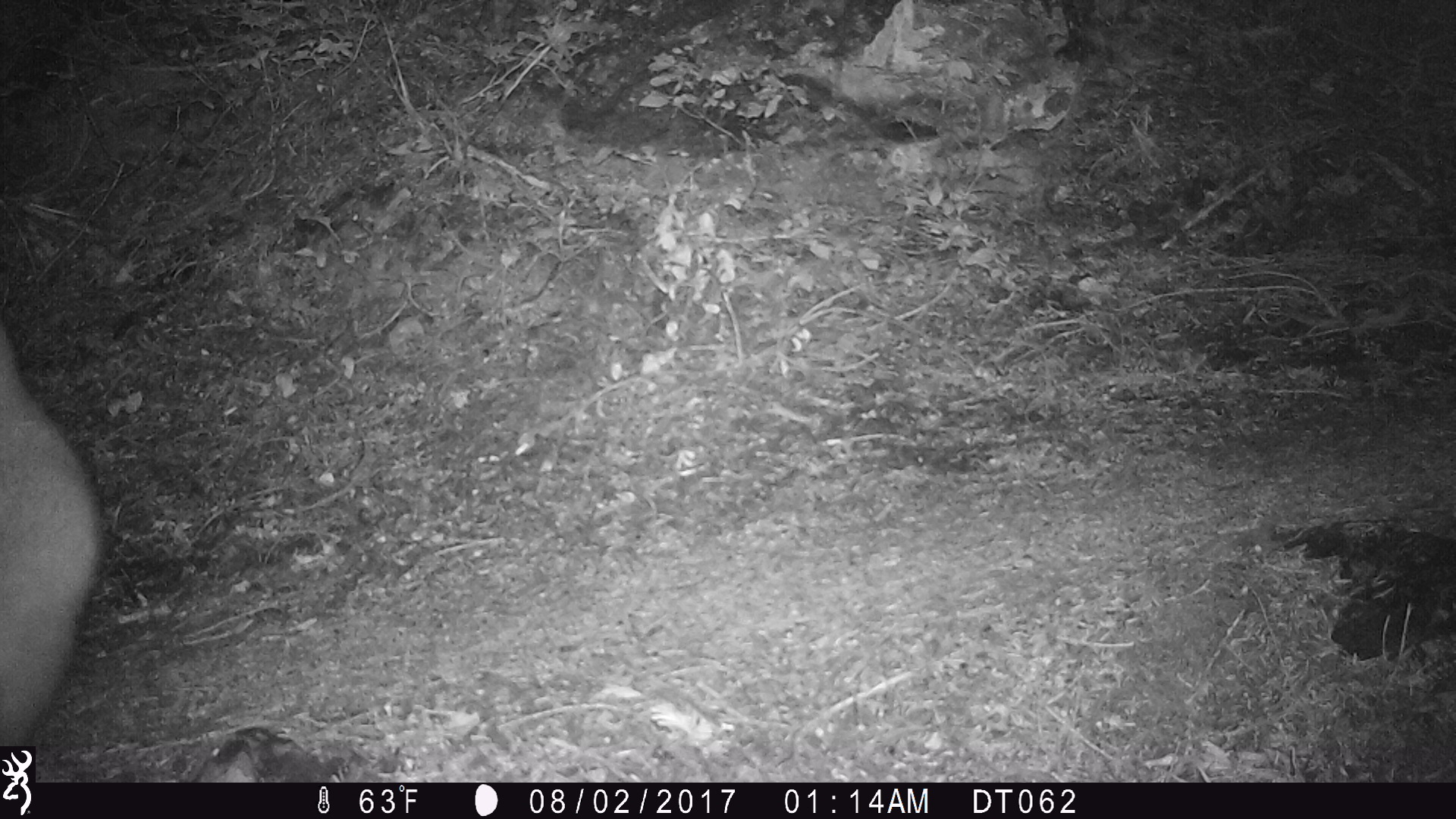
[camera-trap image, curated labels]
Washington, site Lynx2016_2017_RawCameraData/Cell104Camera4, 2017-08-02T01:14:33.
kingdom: Animalia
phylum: Chordata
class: Mammalia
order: Artiodactyla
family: Bovidae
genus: Oreamnos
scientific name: Oreamnos americanus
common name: mountain goat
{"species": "Oreamnos americanus (mountain goat)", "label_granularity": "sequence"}